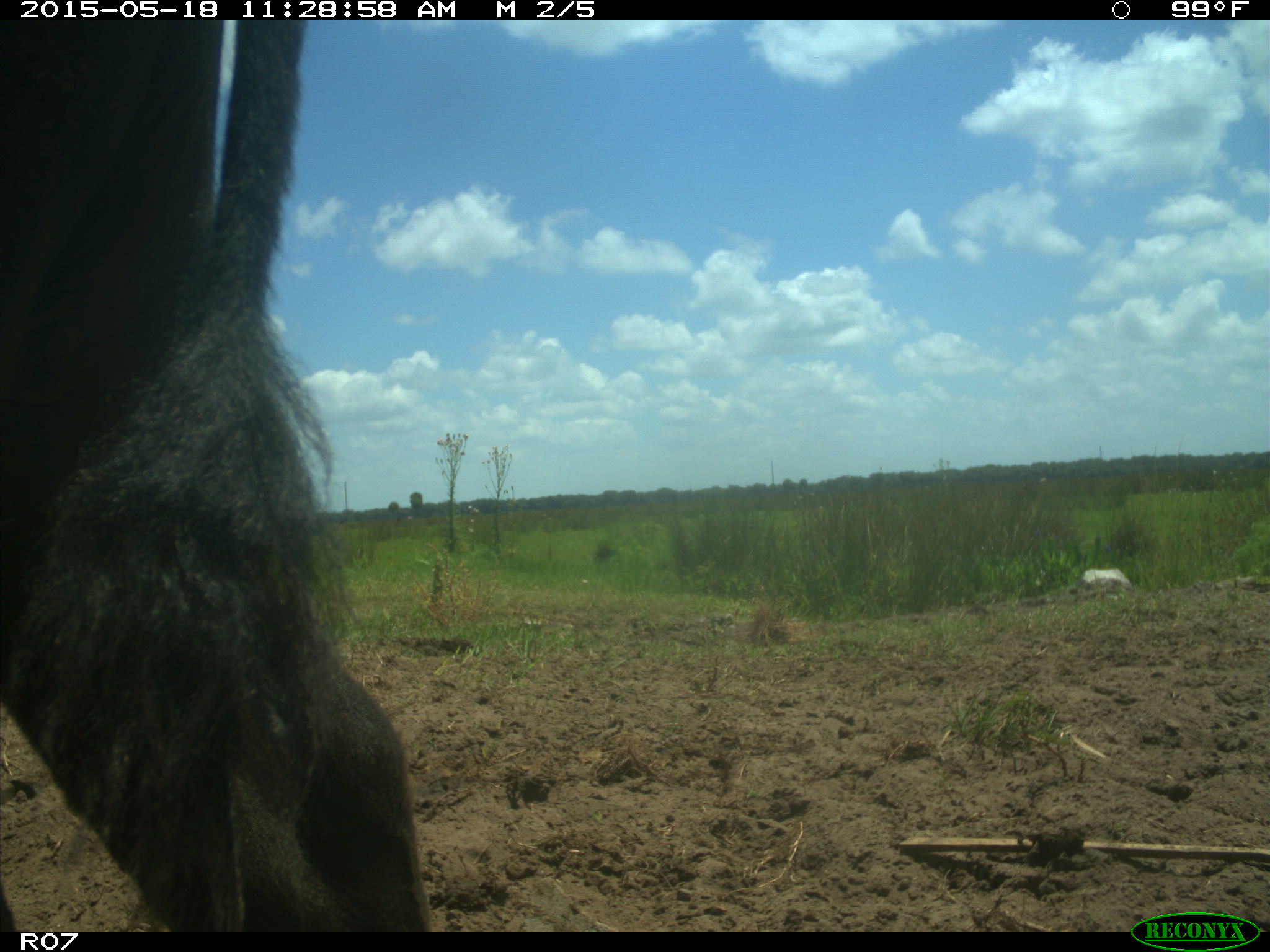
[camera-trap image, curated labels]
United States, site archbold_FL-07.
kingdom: Animalia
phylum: Chordata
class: Mammalia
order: Artiodactyla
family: Bovidae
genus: Bos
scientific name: Bos taurus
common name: domestic cow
Bos taurus (domestic cow).